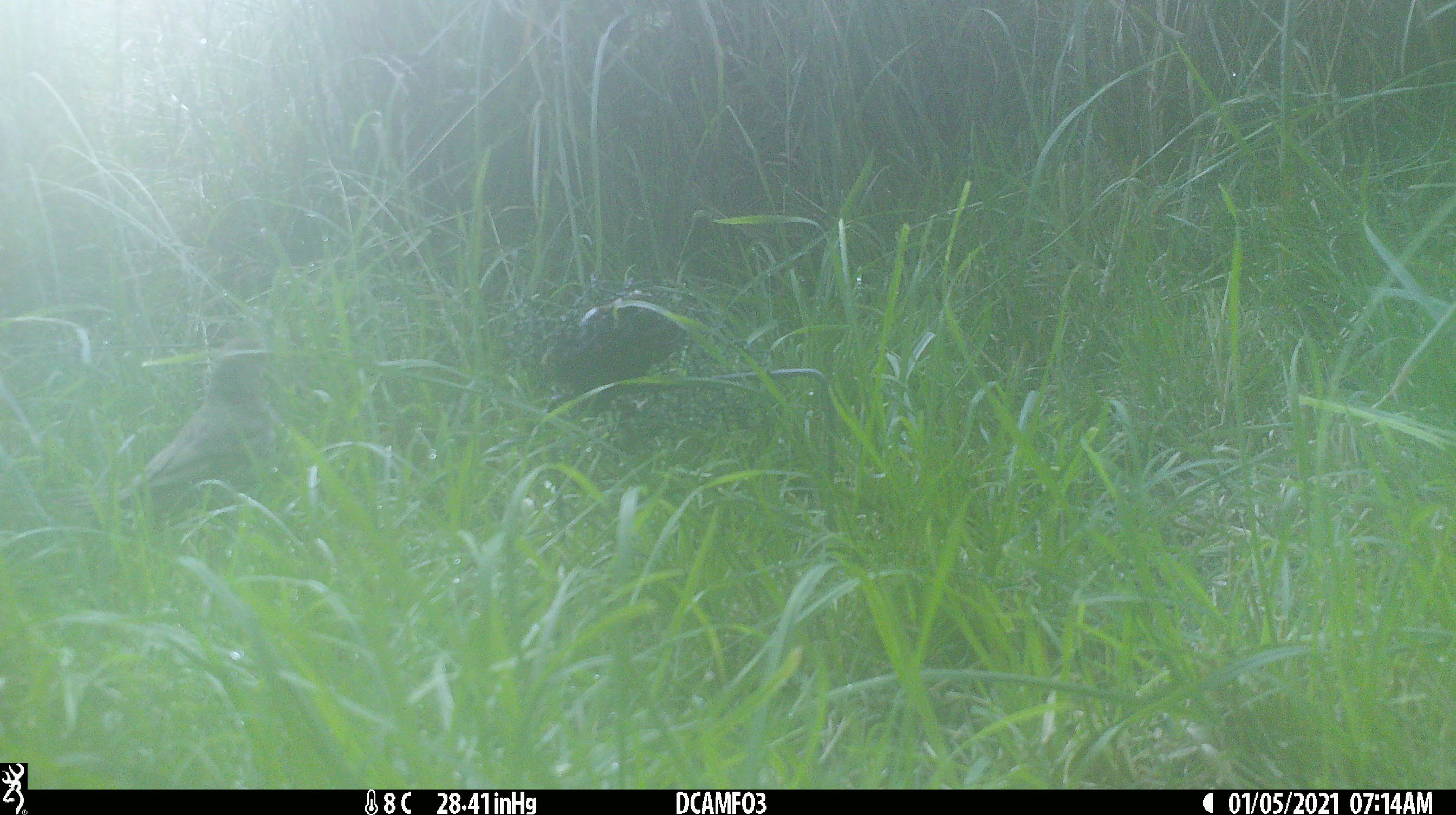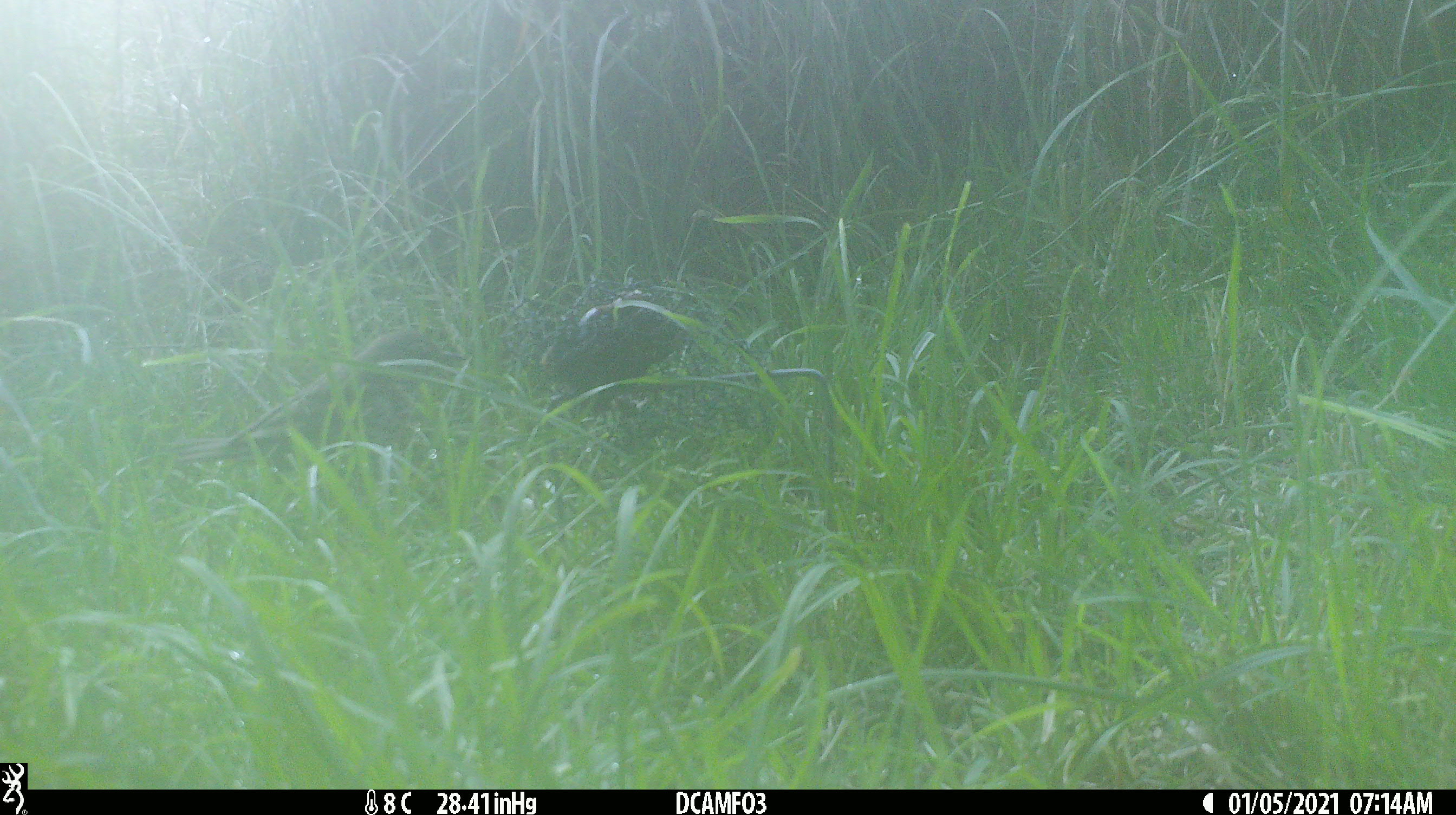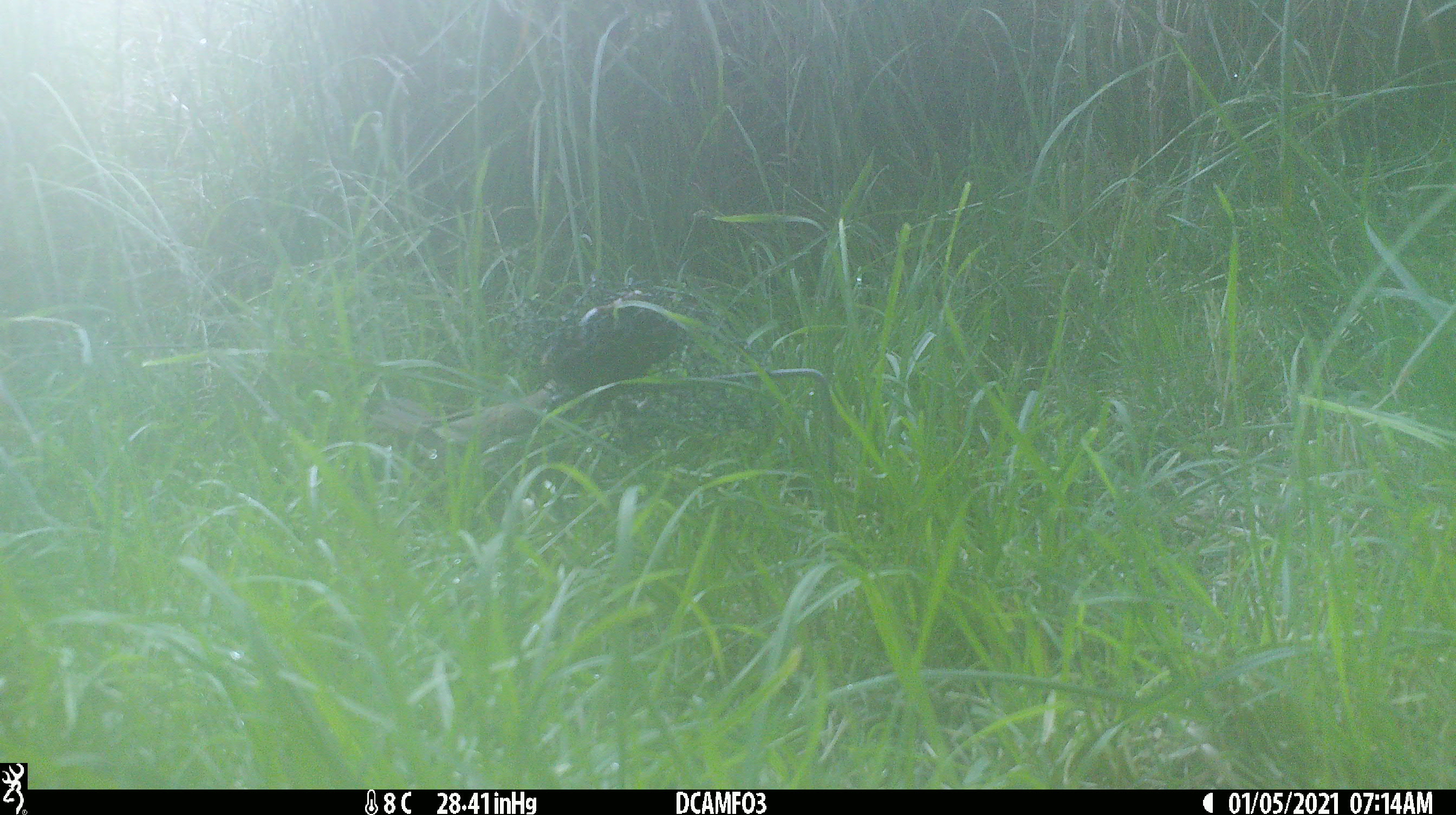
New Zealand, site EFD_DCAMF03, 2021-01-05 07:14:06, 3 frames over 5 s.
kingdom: Animalia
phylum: Chordata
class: Aves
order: Passeriformes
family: Turdidae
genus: Turdus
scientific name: Turdus philomelos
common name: song thrush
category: thrush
Thrush (song thrush) (Turdus philomelos).